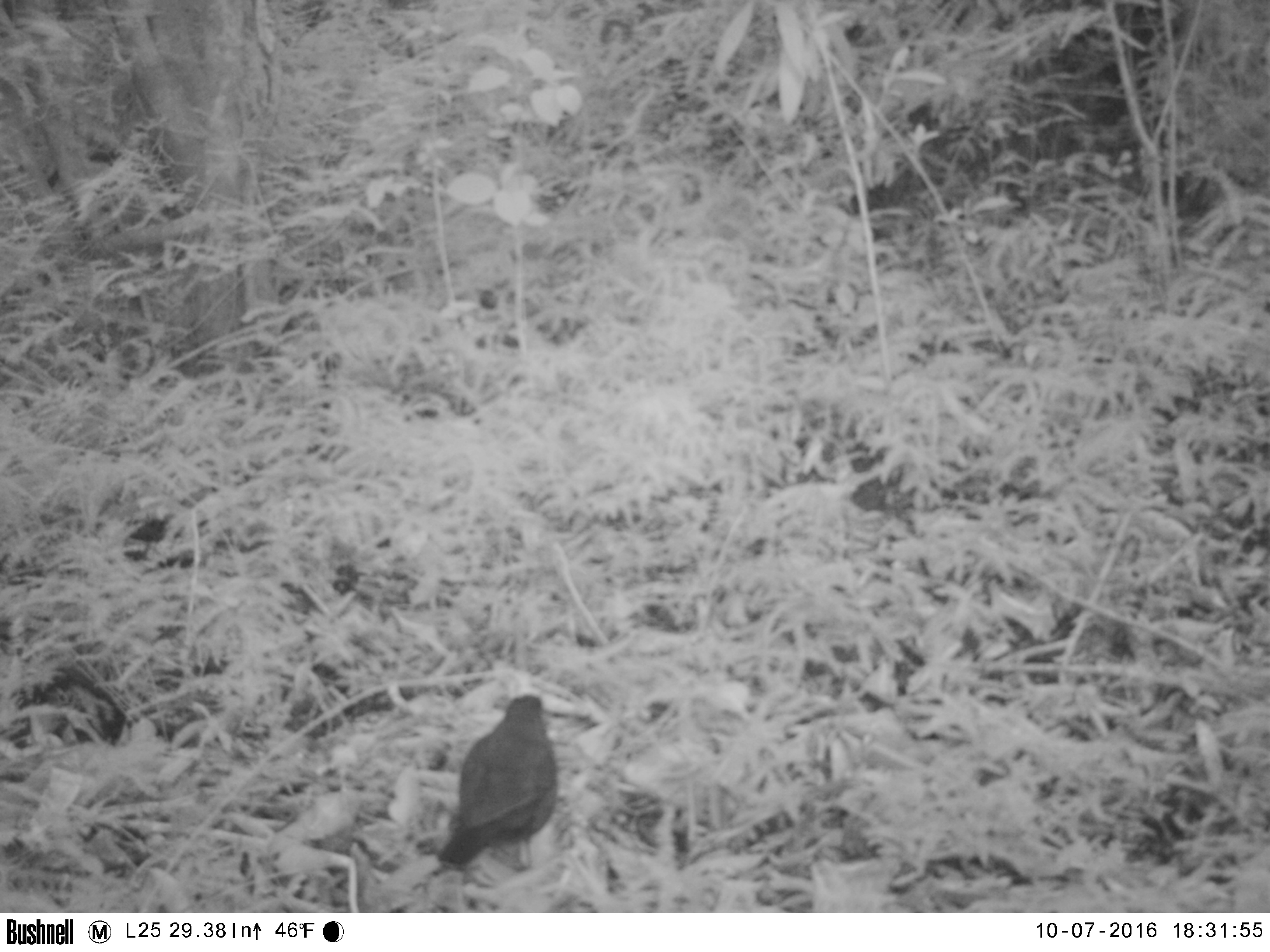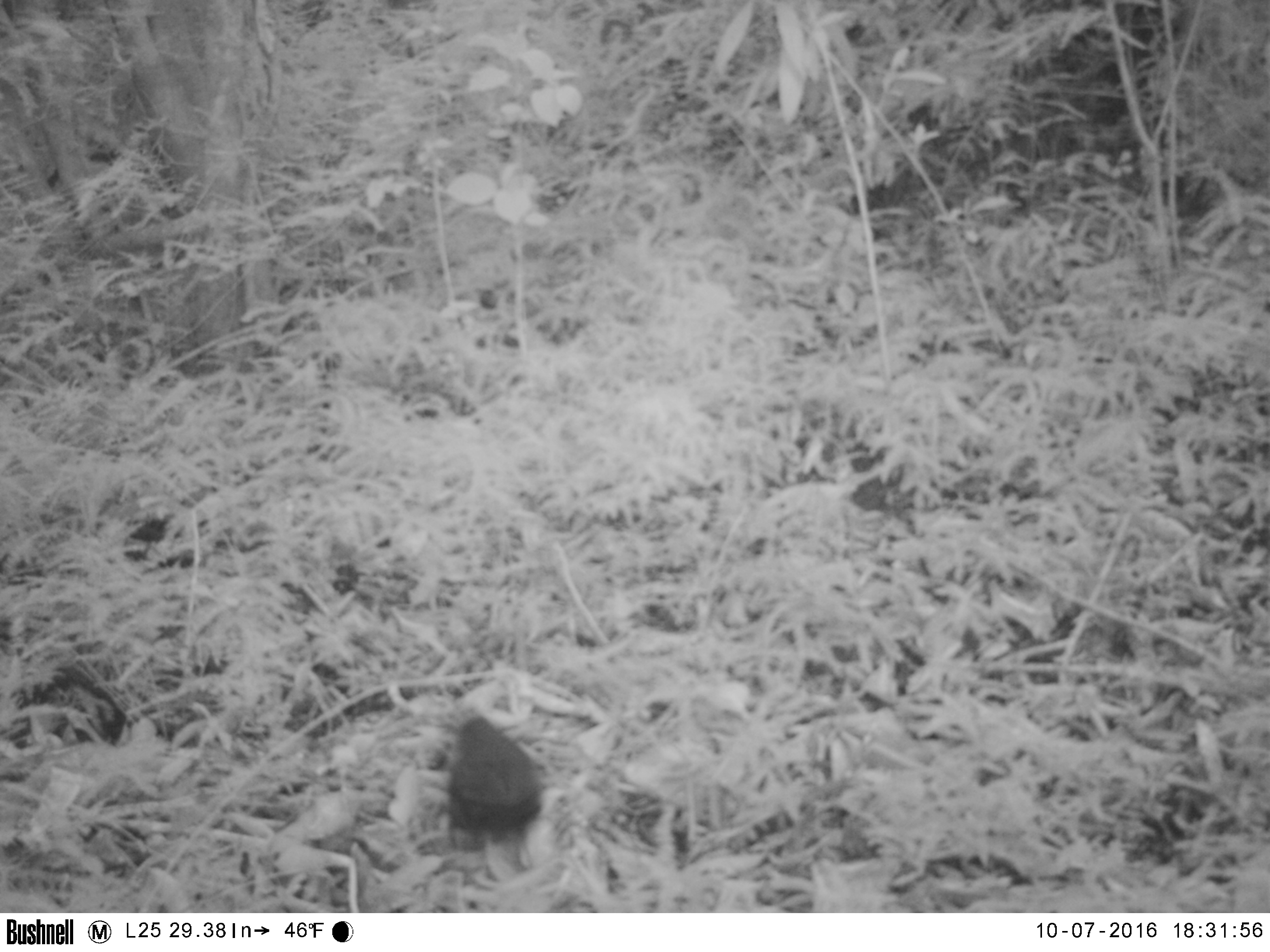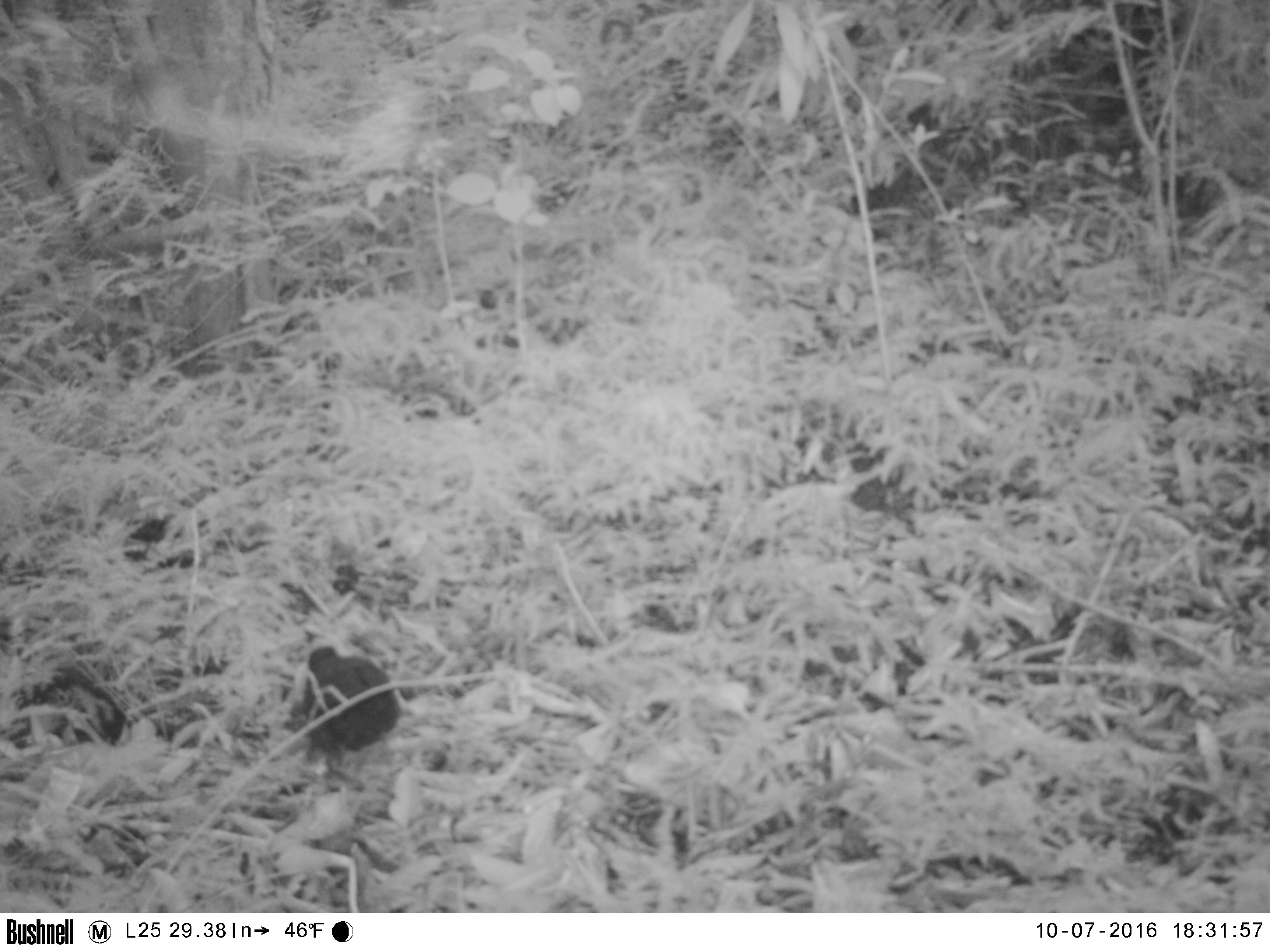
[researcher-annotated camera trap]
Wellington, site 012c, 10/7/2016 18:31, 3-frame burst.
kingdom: Animalia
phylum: Chordata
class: Aves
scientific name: Aves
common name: bird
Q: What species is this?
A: Bird (Aves).